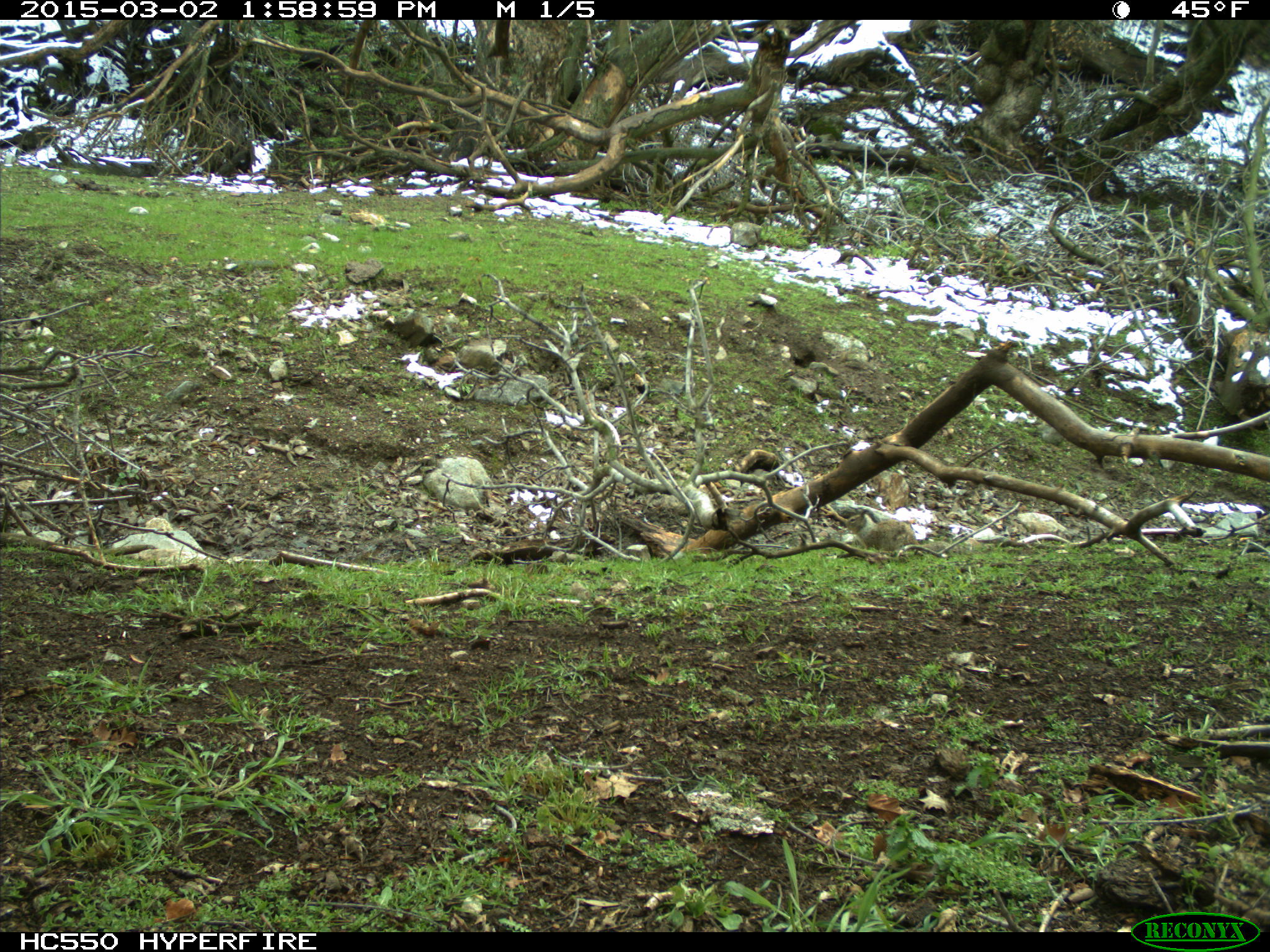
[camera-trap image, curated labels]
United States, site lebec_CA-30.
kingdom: Animalia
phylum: Chordata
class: Mammalia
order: Rodentia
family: Sciuridae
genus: Otospermophilus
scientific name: Otospermophilus beecheyi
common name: california ground squirrel